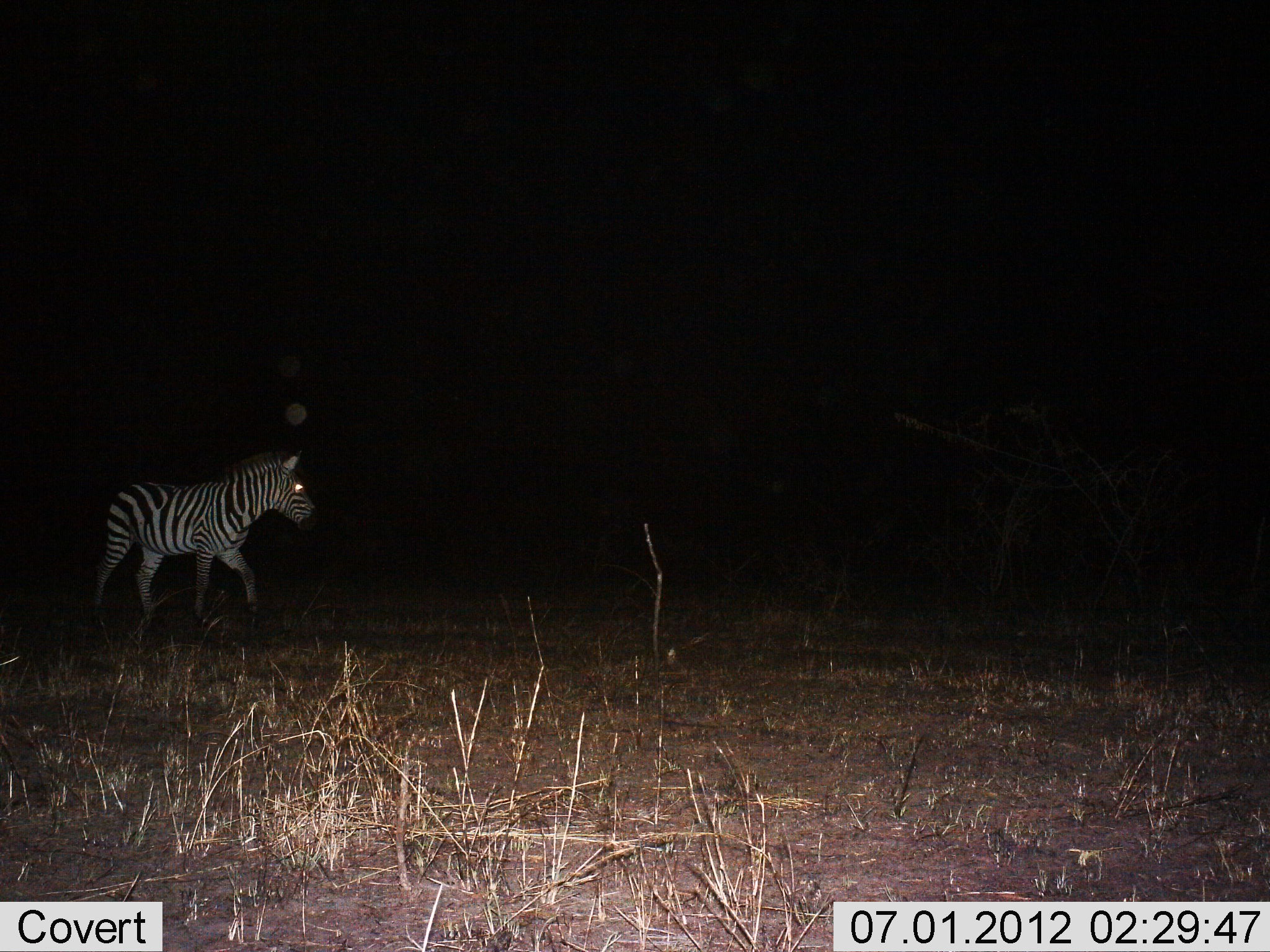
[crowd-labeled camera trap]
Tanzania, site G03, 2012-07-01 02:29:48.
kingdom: Animalia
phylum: Chordata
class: Mammalia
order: Perissodactyla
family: Equidae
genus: Equus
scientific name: Equus quagga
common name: plains zebra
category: zebra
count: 1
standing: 40%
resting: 0%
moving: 70%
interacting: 0%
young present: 0%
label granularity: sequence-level